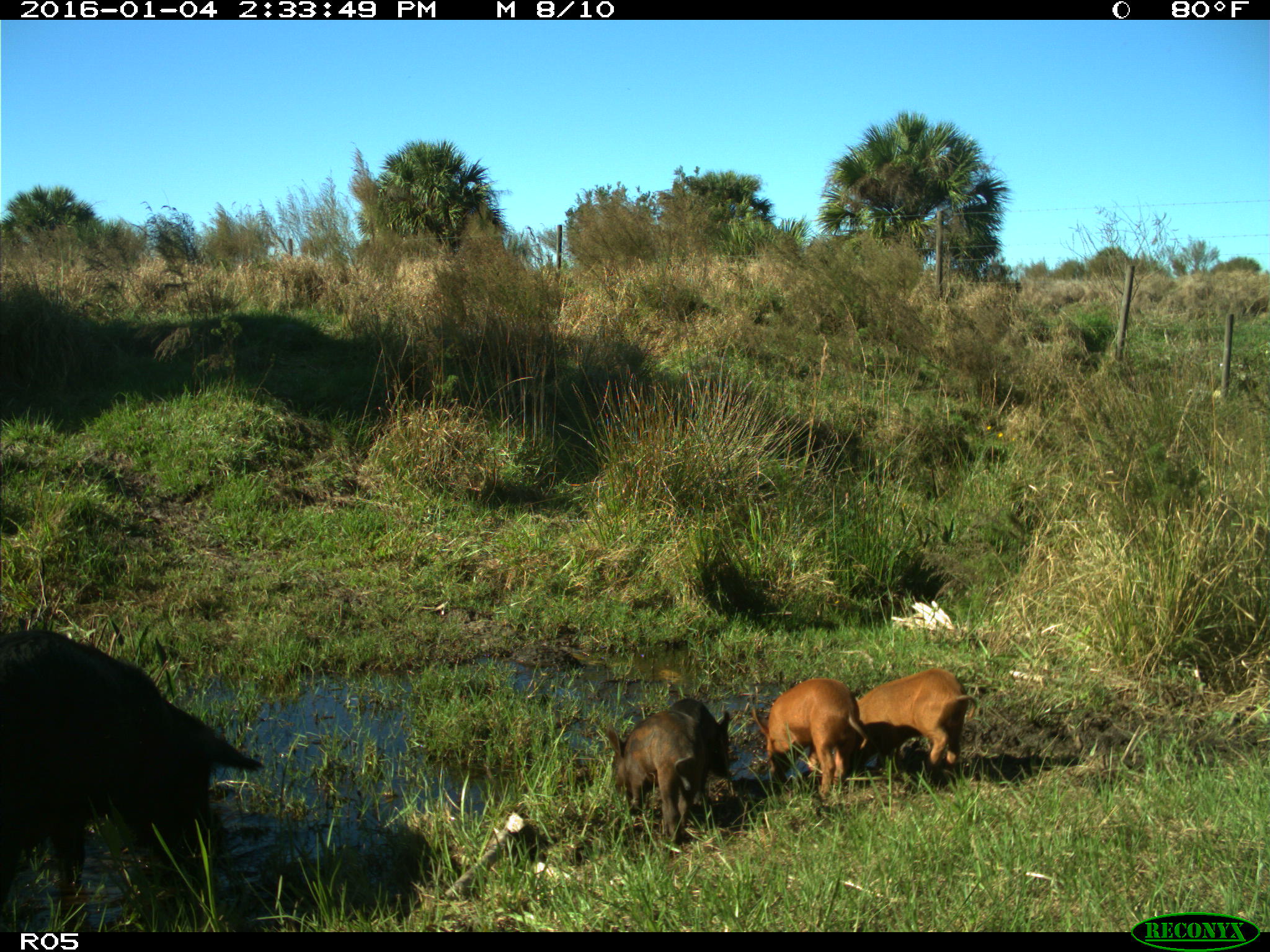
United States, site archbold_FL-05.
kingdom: Animalia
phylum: Chordata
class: Mammalia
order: Artiodactyla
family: Suidae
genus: Sus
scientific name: Sus scrofa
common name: wild boar